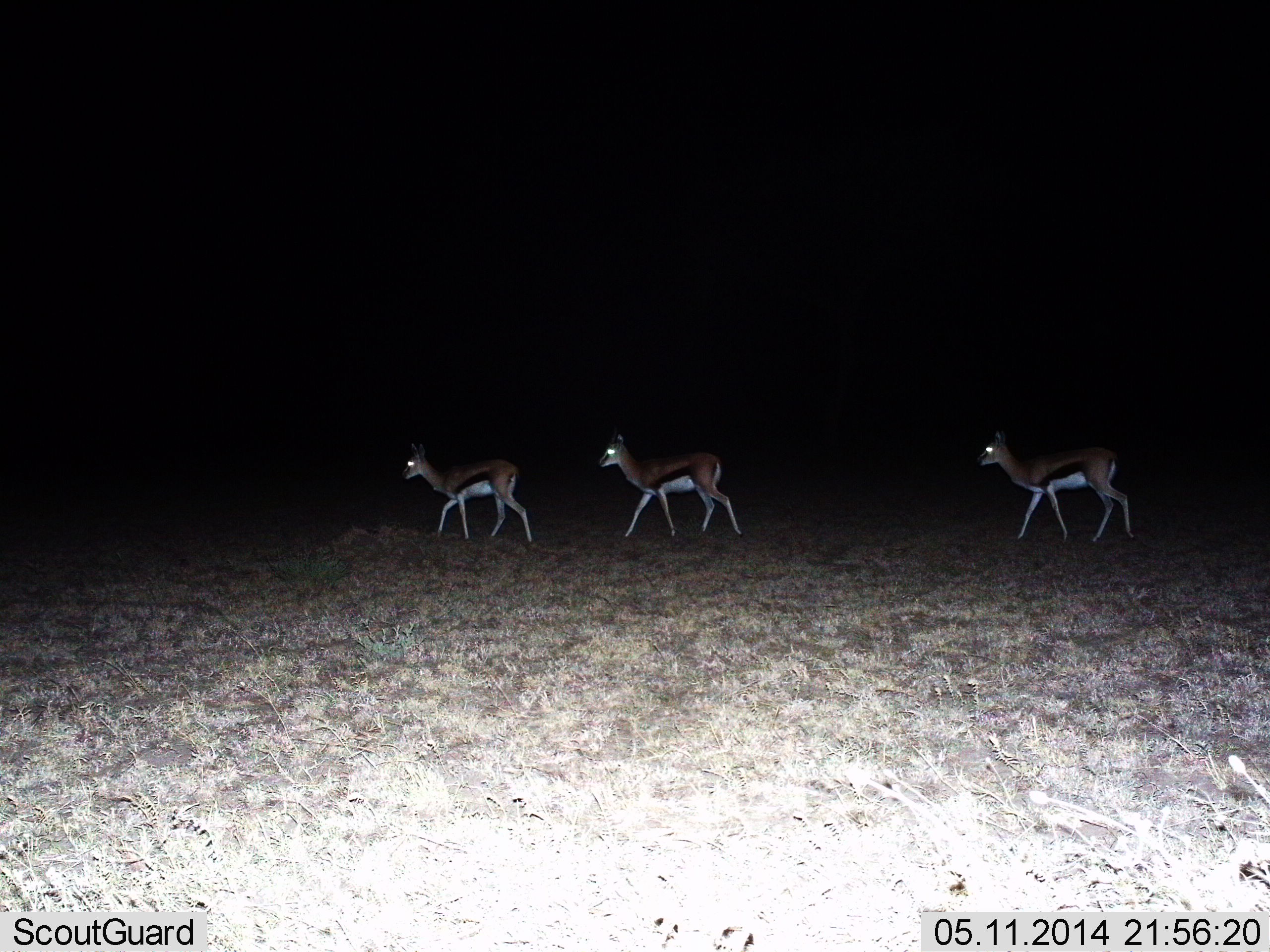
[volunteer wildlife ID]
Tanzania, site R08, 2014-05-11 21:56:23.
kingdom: Animalia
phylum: Chordata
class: Mammalia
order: Artiodactyla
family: Bovidae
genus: Eudorcas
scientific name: Eudorcas thomsonii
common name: thomson's gazelle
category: gazellethomsons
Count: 3.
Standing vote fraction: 0%.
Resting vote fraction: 0%.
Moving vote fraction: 100%.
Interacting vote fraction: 0%.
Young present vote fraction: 10%.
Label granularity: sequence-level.